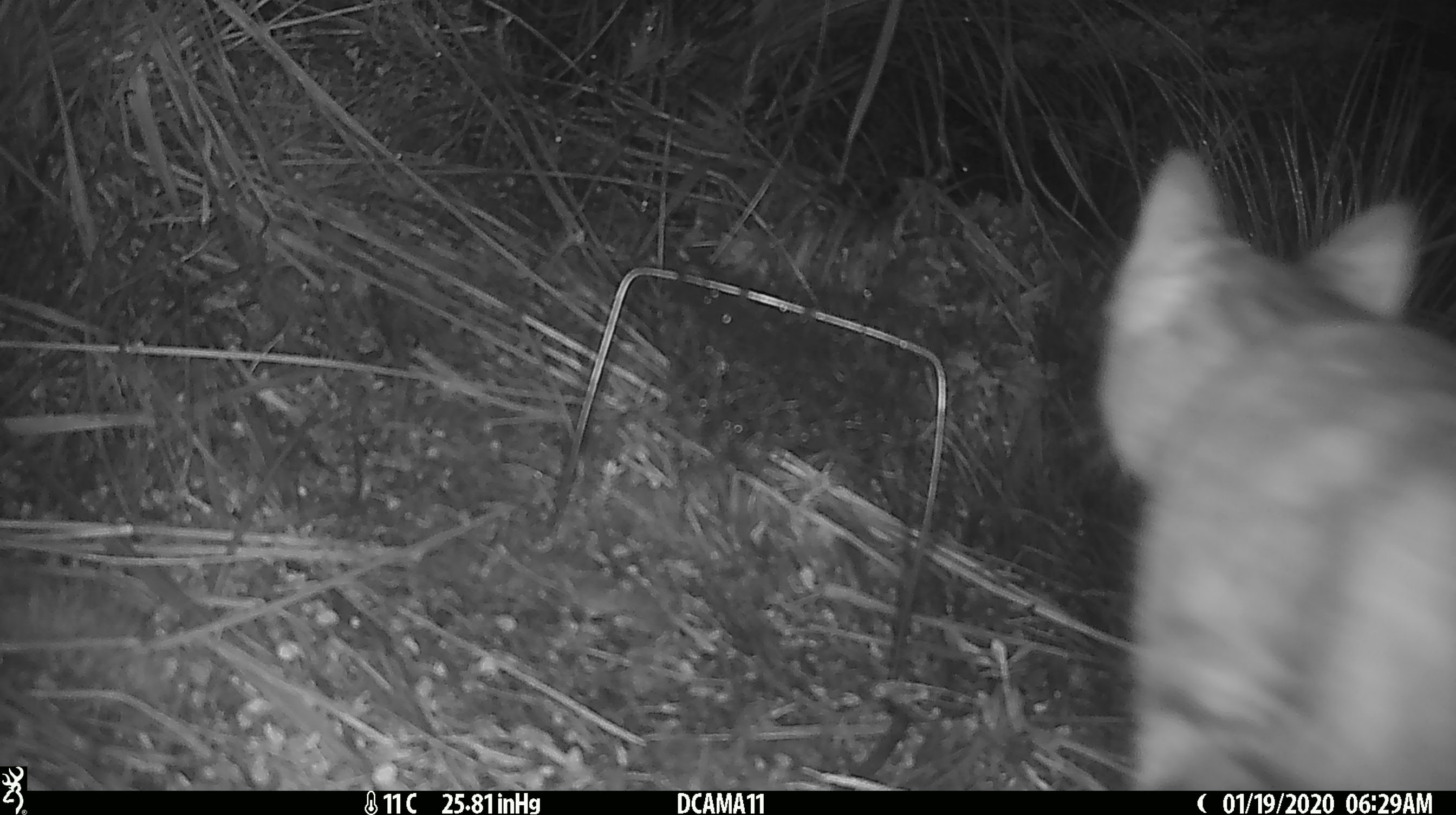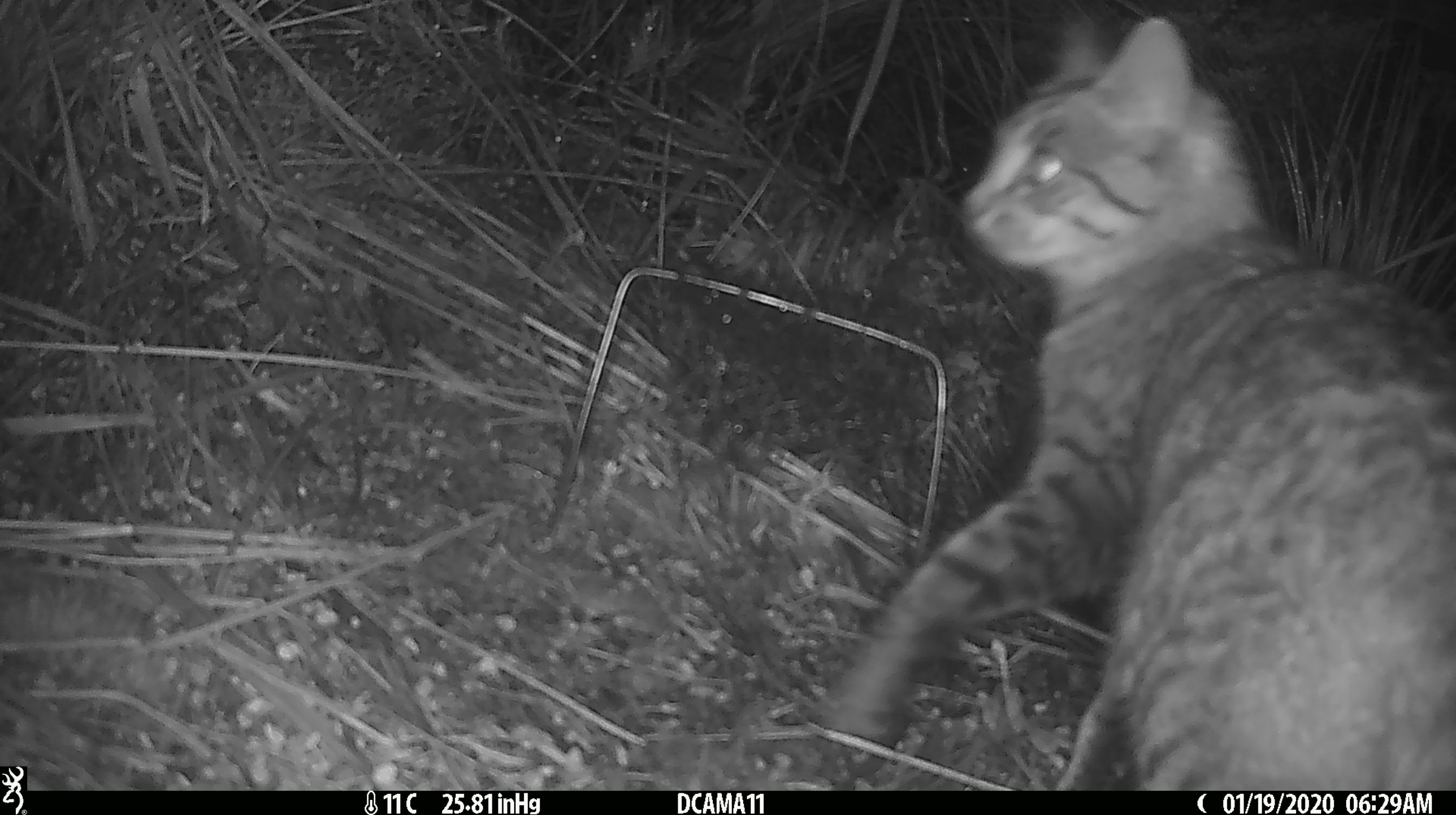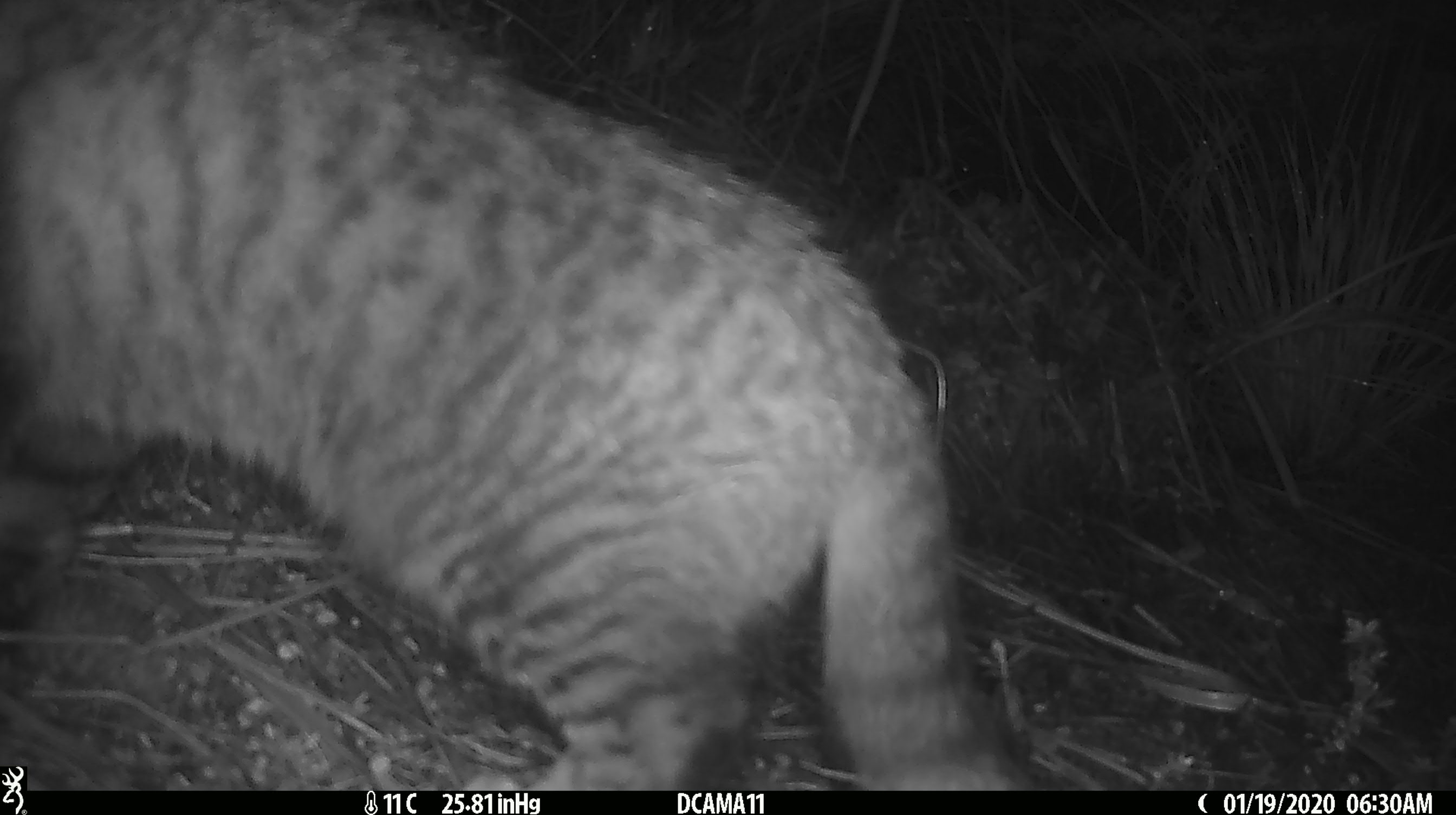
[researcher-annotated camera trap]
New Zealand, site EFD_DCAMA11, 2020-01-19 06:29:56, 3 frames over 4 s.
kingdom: Animalia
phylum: Chordata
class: Mammalia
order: Carnivora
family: Felidae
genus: Felis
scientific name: Felis catus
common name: domestic cat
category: cat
Cat (domestic cat) (Felis catus).